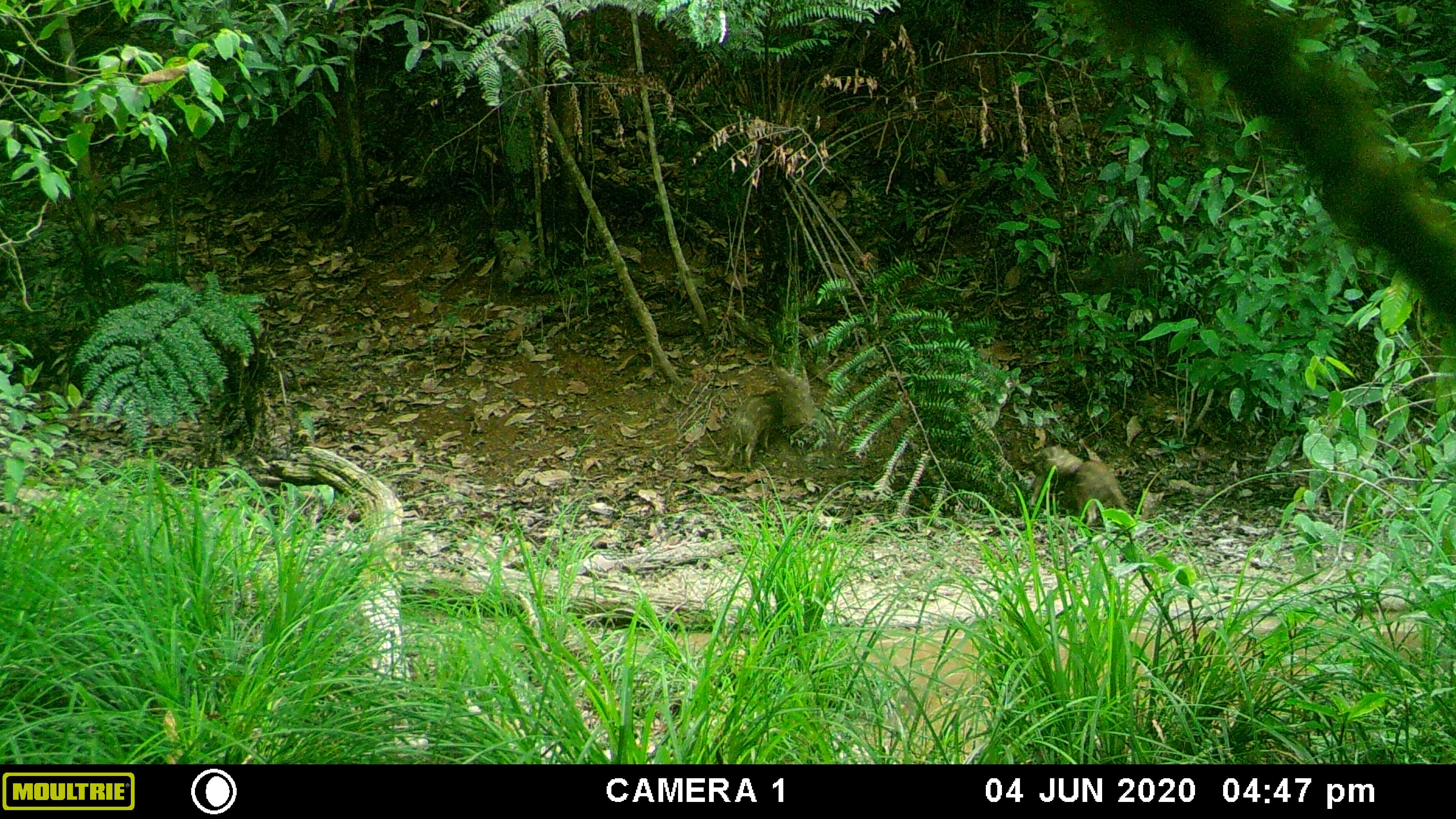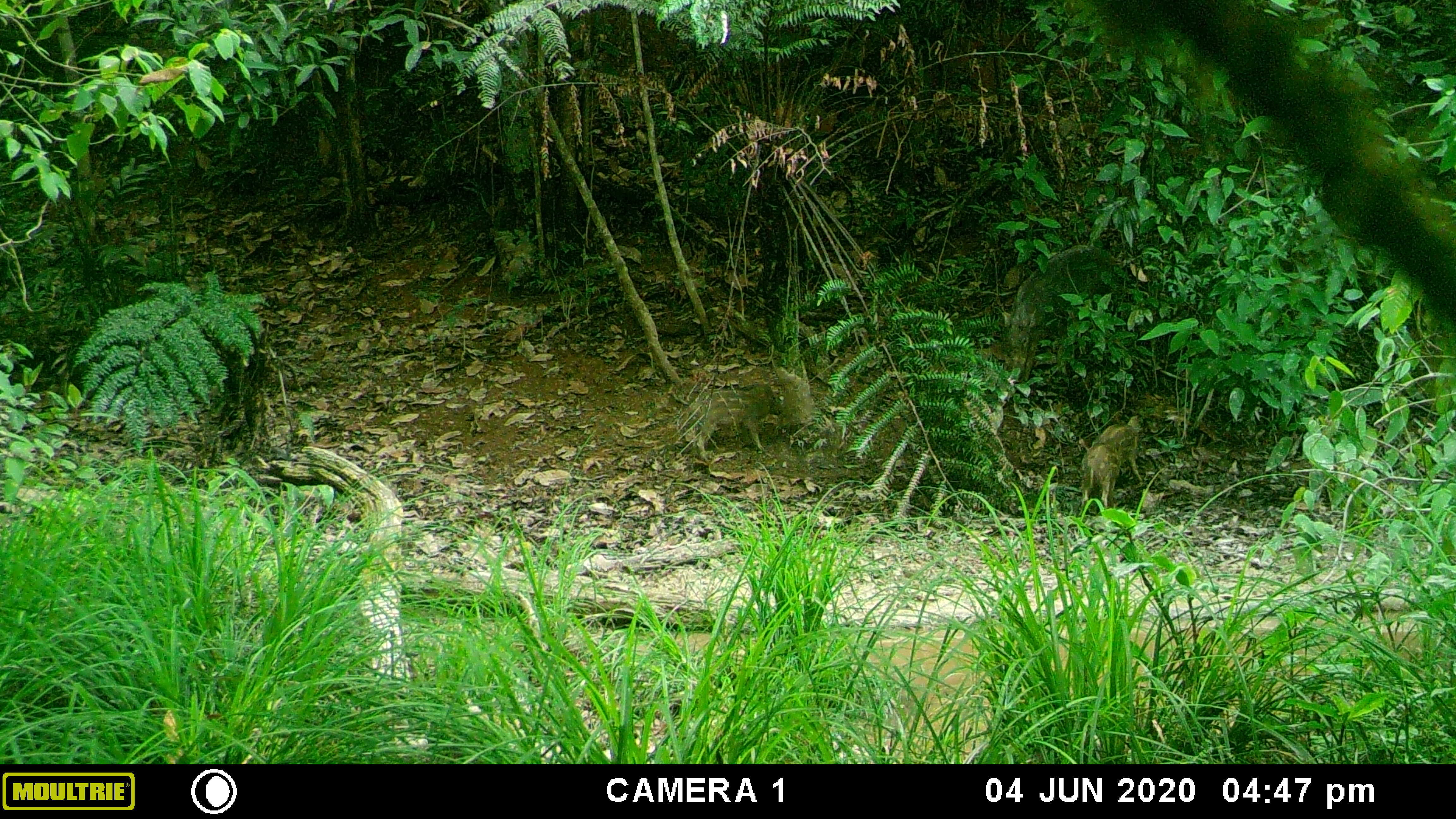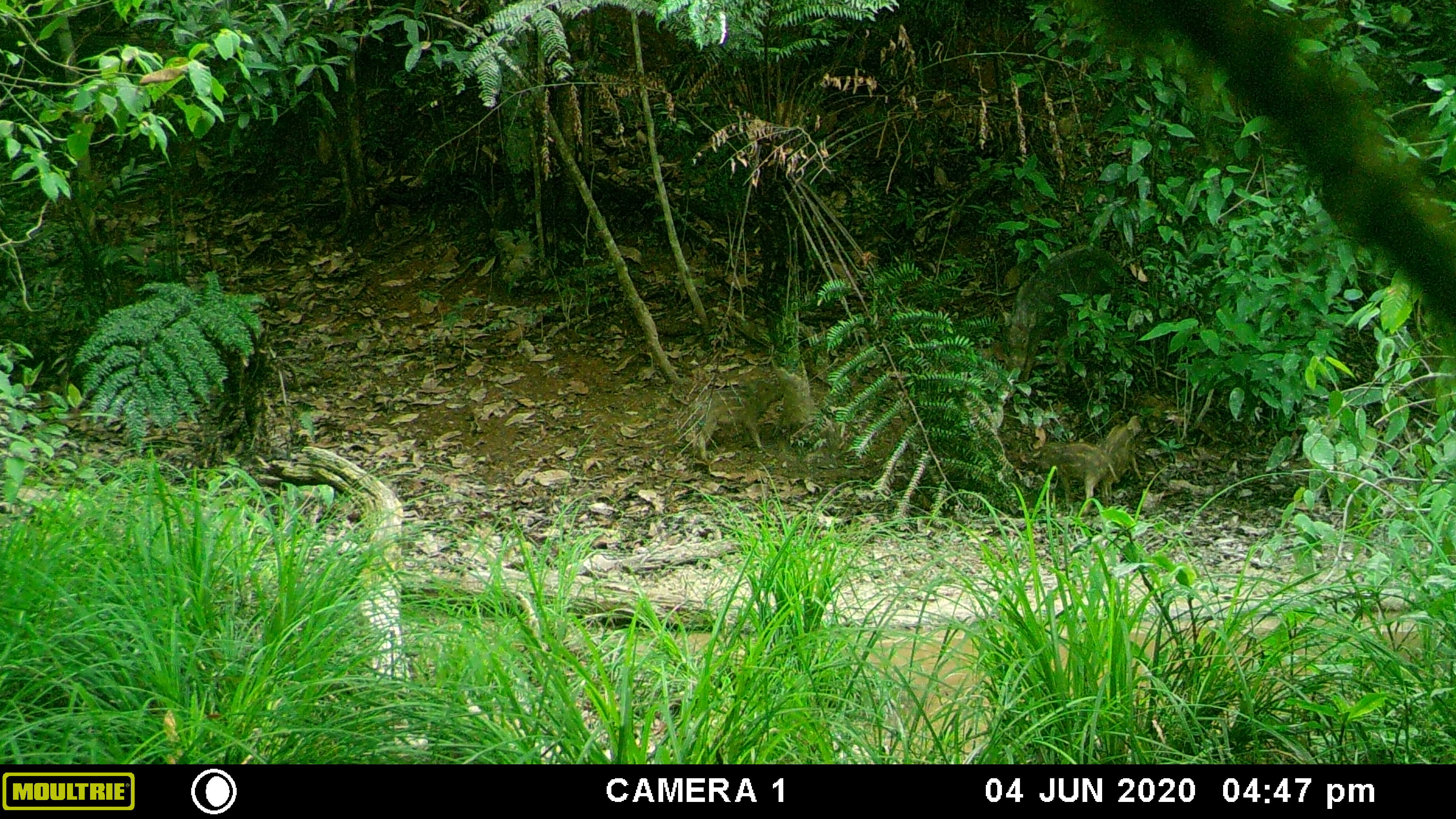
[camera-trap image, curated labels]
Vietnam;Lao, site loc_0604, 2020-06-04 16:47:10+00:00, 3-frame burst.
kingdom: Animalia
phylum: Chordata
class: Mammalia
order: Artiodactyla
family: Suidae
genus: Sus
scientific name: Sus scrofa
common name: eurasian wild pig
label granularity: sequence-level